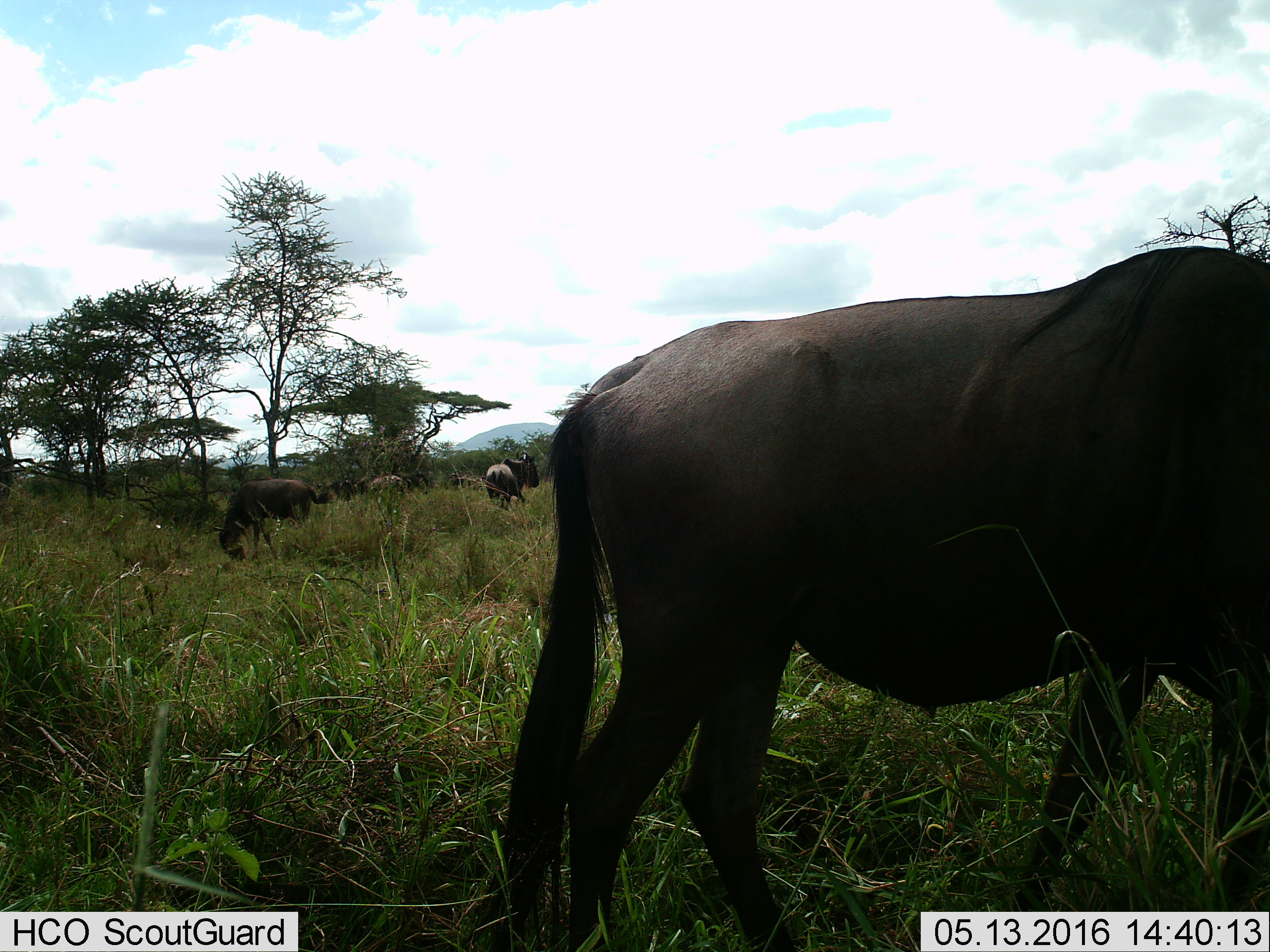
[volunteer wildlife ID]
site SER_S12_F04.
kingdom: Animalia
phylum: Chordata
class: Mammalia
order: Artiodactyla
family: Bovidae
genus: Connochaetes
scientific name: Connochaetes taurinus taurinus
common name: blue wildebeest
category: wildebeestblue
Wildebeestblue (blue wildebeest) (Connochaetes taurinus taurinus), count 6. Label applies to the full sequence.